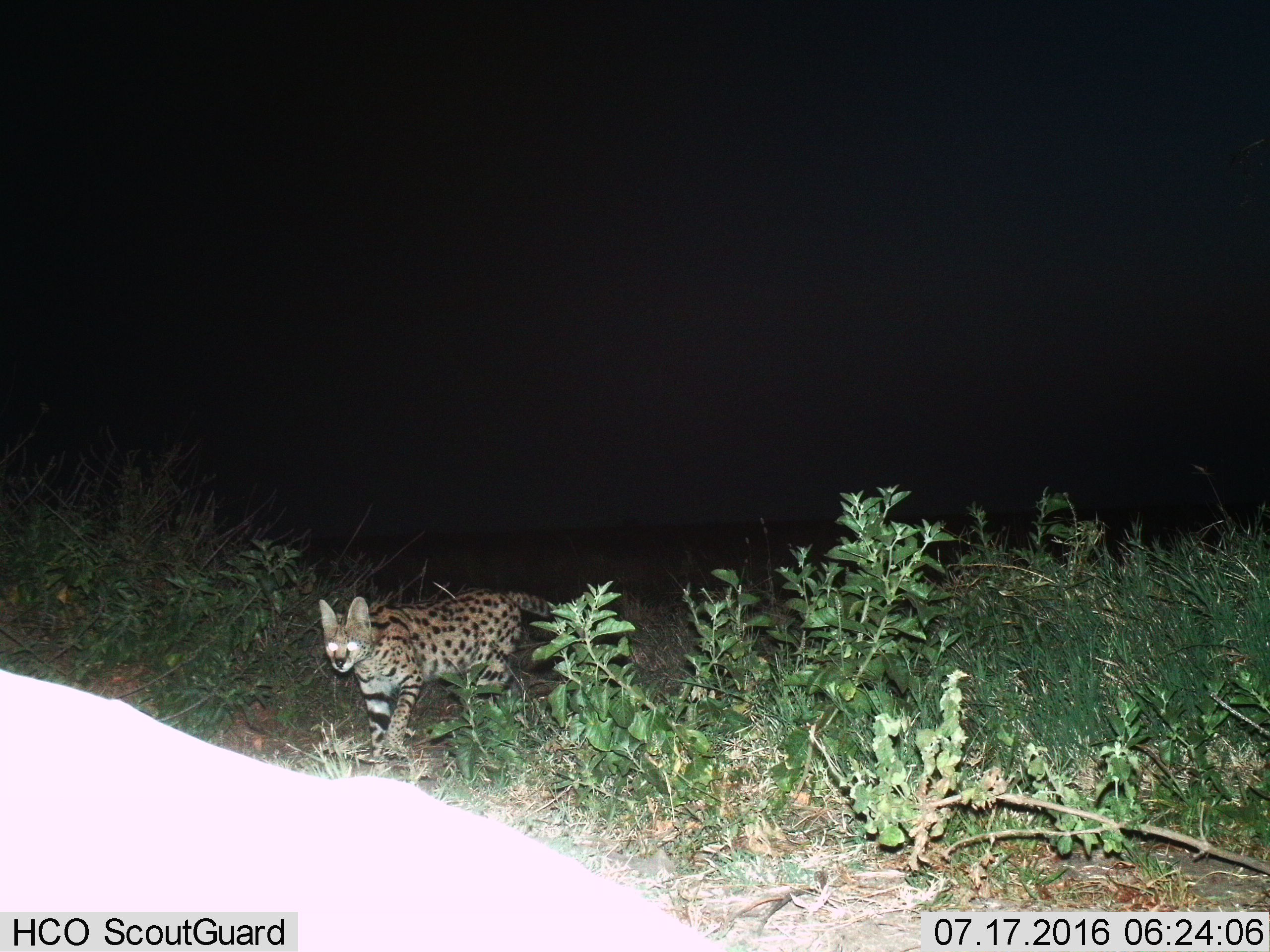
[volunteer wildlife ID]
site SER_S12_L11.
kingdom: Animalia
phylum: Chordata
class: Mammalia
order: Carnivora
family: Felidae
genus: Leptailurus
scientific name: Leptailurus serval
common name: serval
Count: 1.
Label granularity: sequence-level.